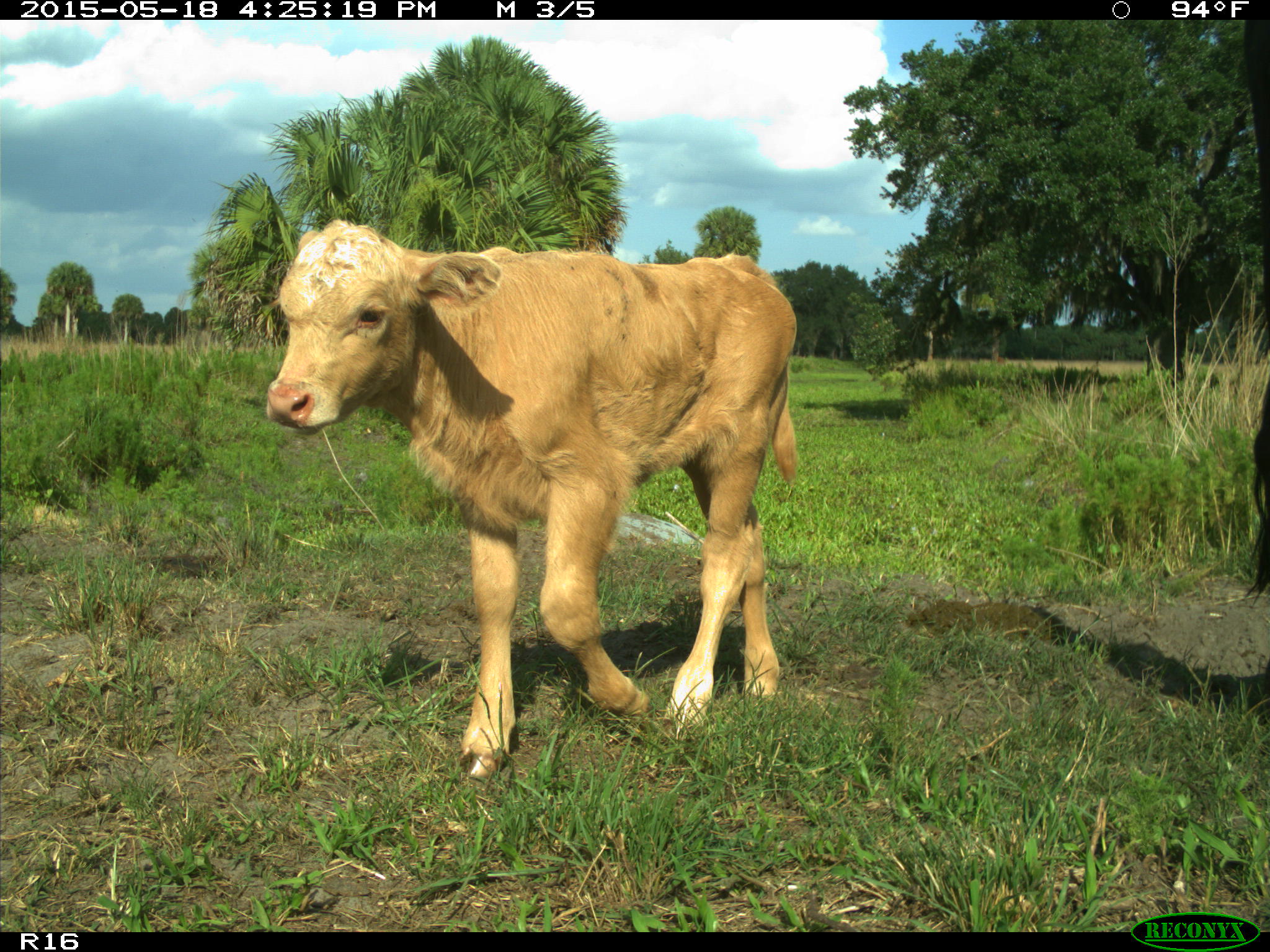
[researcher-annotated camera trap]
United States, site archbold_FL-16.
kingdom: Animalia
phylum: Chordata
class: Mammalia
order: Artiodactyla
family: Bovidae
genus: Bos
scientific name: Bos taurus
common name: domestic cow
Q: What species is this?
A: Bos taurus (domestic cow).